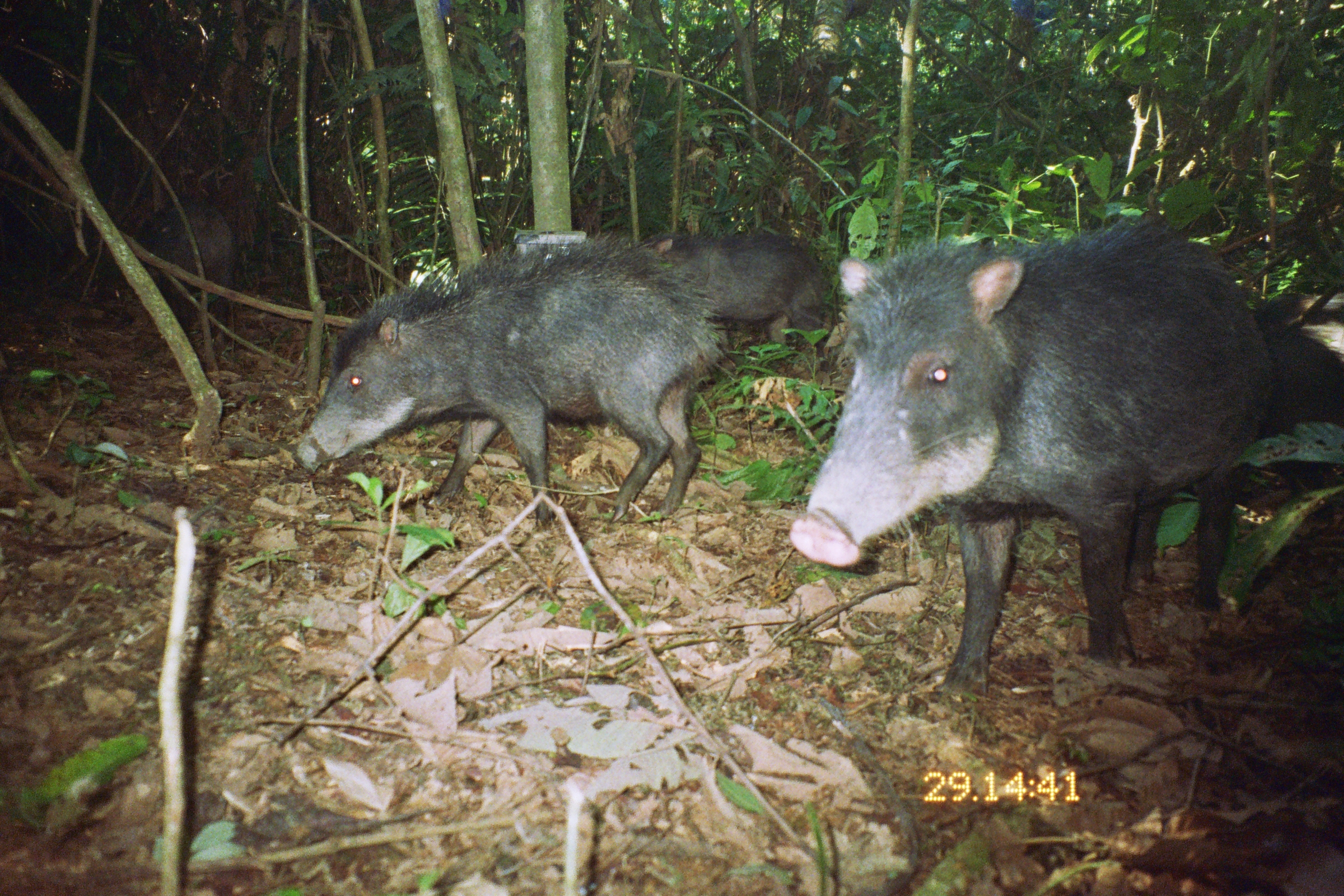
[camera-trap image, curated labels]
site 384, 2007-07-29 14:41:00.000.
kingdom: Animalia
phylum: Chordata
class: Mammalia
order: Artiodactyla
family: Tayassuidae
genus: Tayassu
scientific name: Tayassu pecari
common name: white-lipped peccary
Tayassu pecari (white-lipped peccary).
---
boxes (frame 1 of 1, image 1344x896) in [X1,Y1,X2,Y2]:
tayassu pecari: [788,216,1274,698]; [291,229,728,530]; [638,230,826,365]; [105,197,238,356]; [1254,292,1343,496]